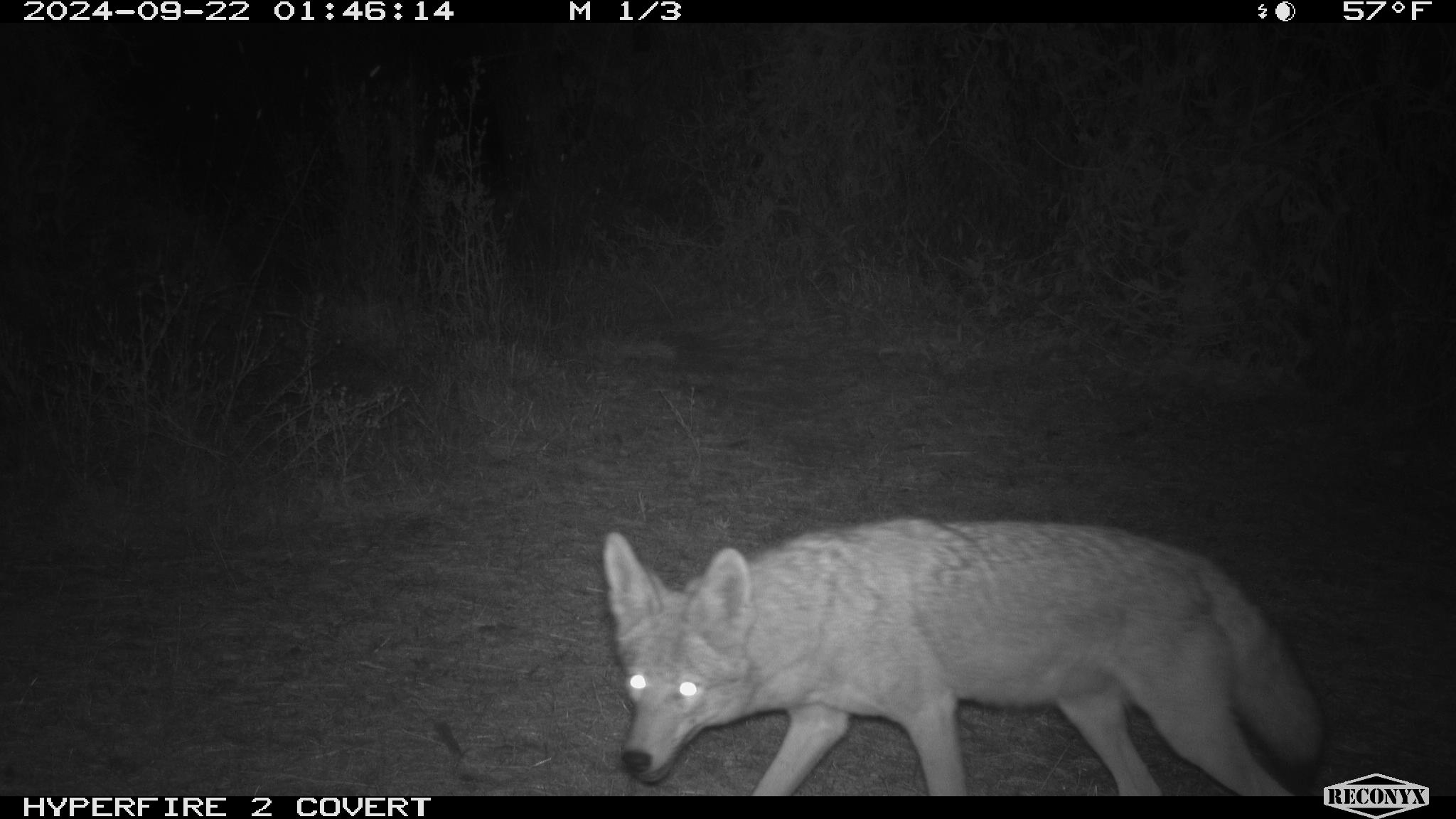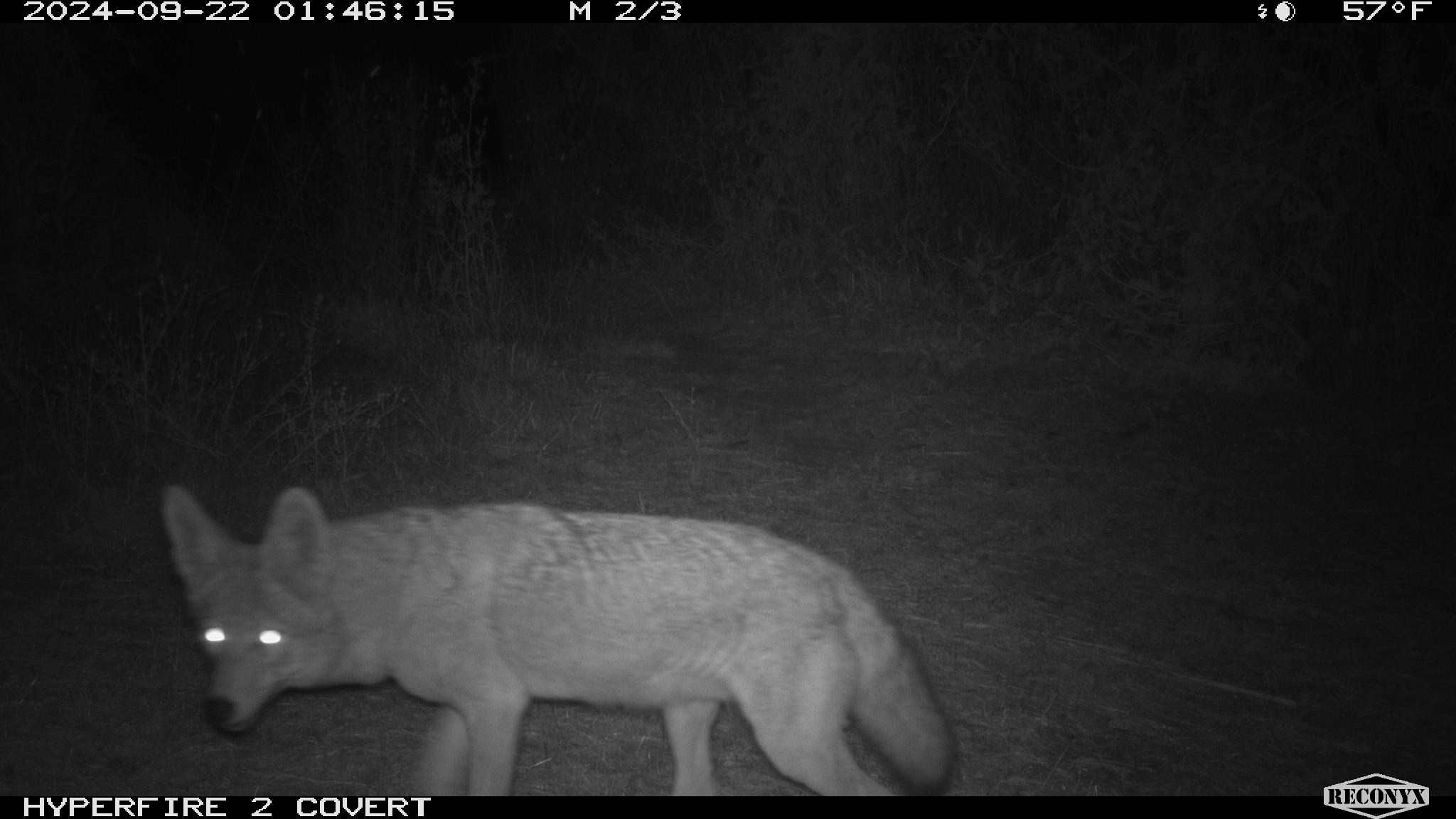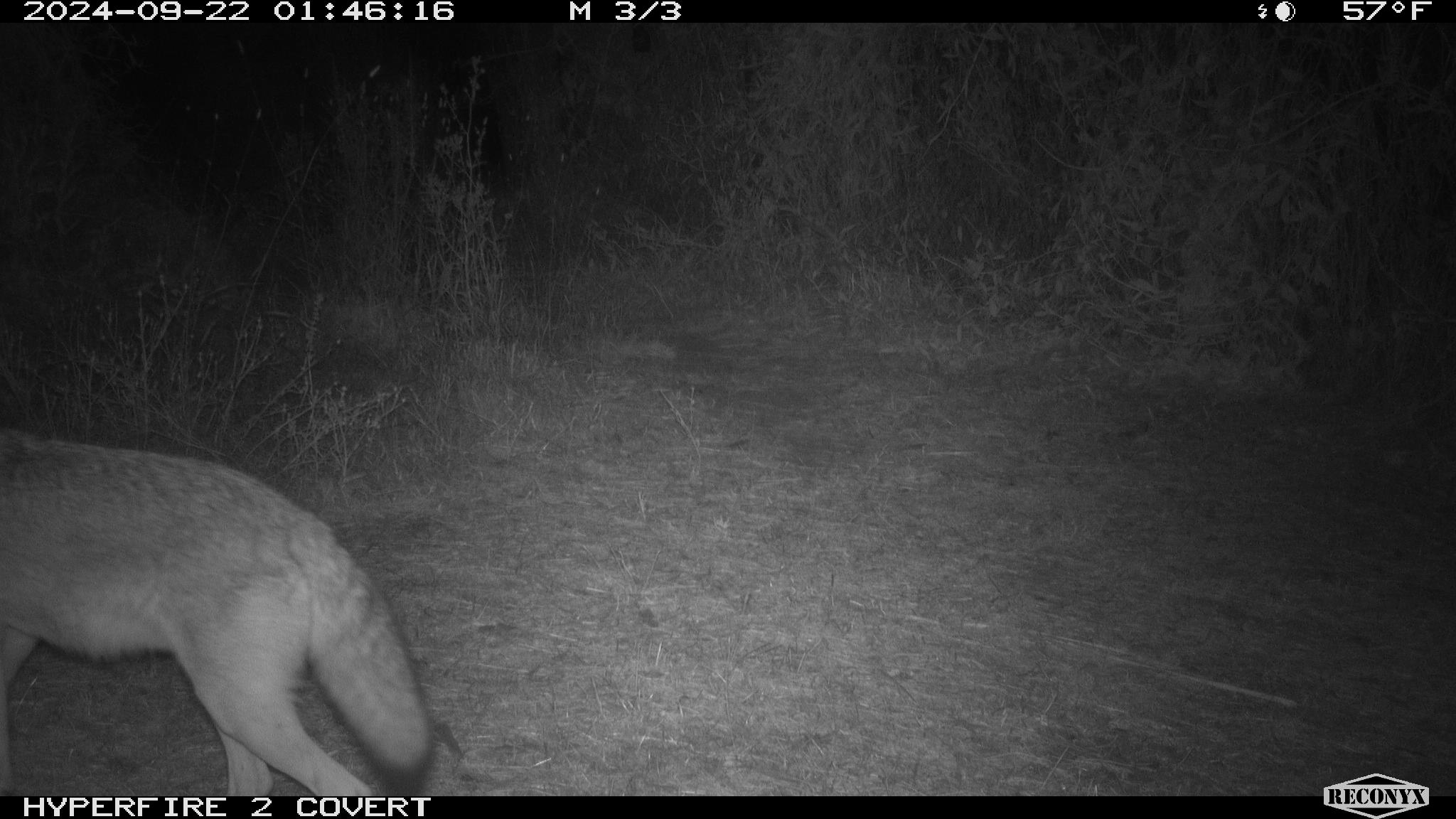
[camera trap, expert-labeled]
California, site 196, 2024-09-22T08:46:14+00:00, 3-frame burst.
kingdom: Animalia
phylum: Chordata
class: Mammalia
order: Carnivora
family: Canidae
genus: Canis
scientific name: Canis latrans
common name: coyote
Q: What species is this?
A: Coyote (Canis latrans).